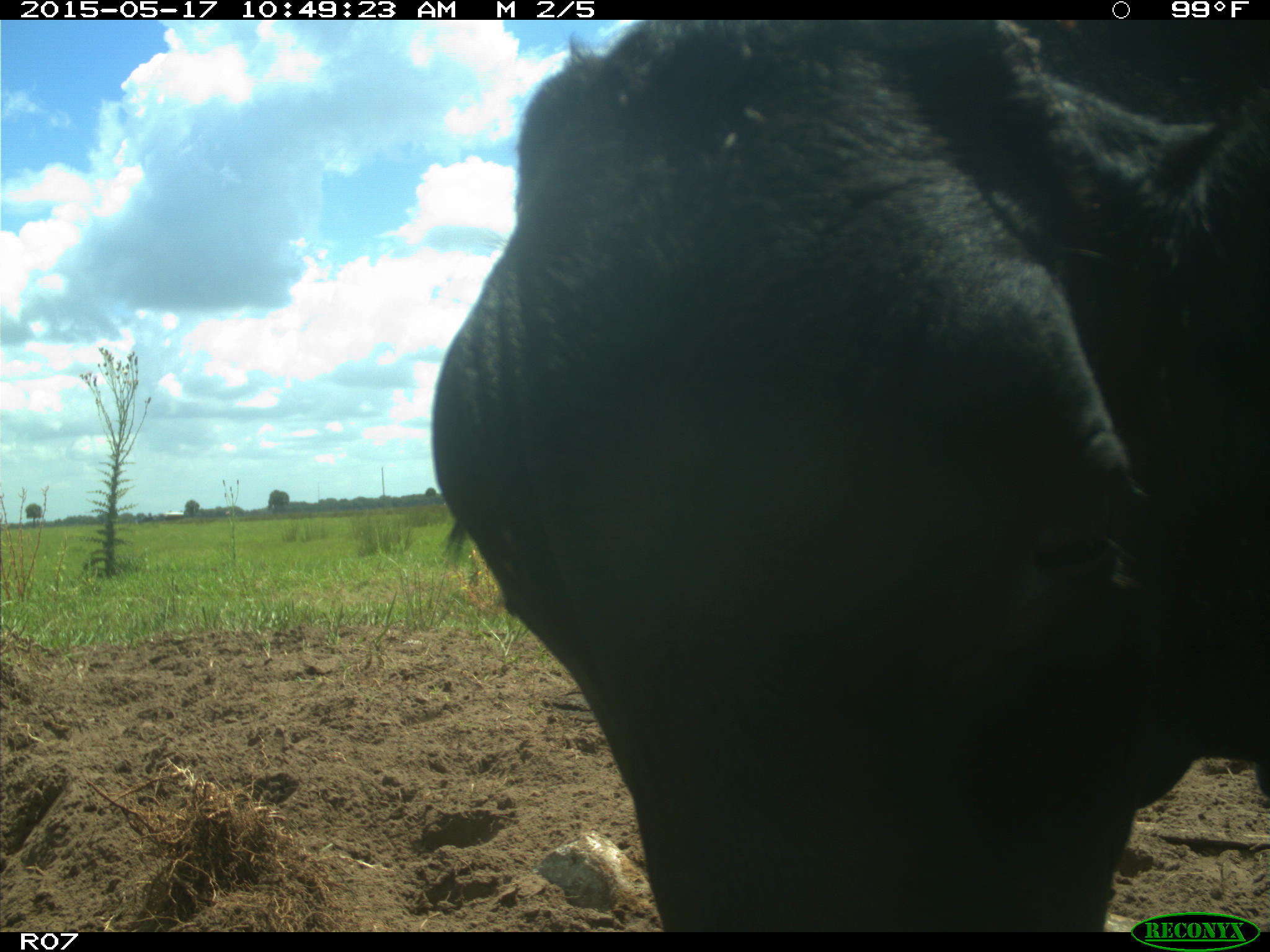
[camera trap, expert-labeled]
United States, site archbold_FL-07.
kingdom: Animalia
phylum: Chordata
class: Mammalia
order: Artiodactyla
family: Bovidae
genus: Bos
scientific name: Bos taurus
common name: domestic cow